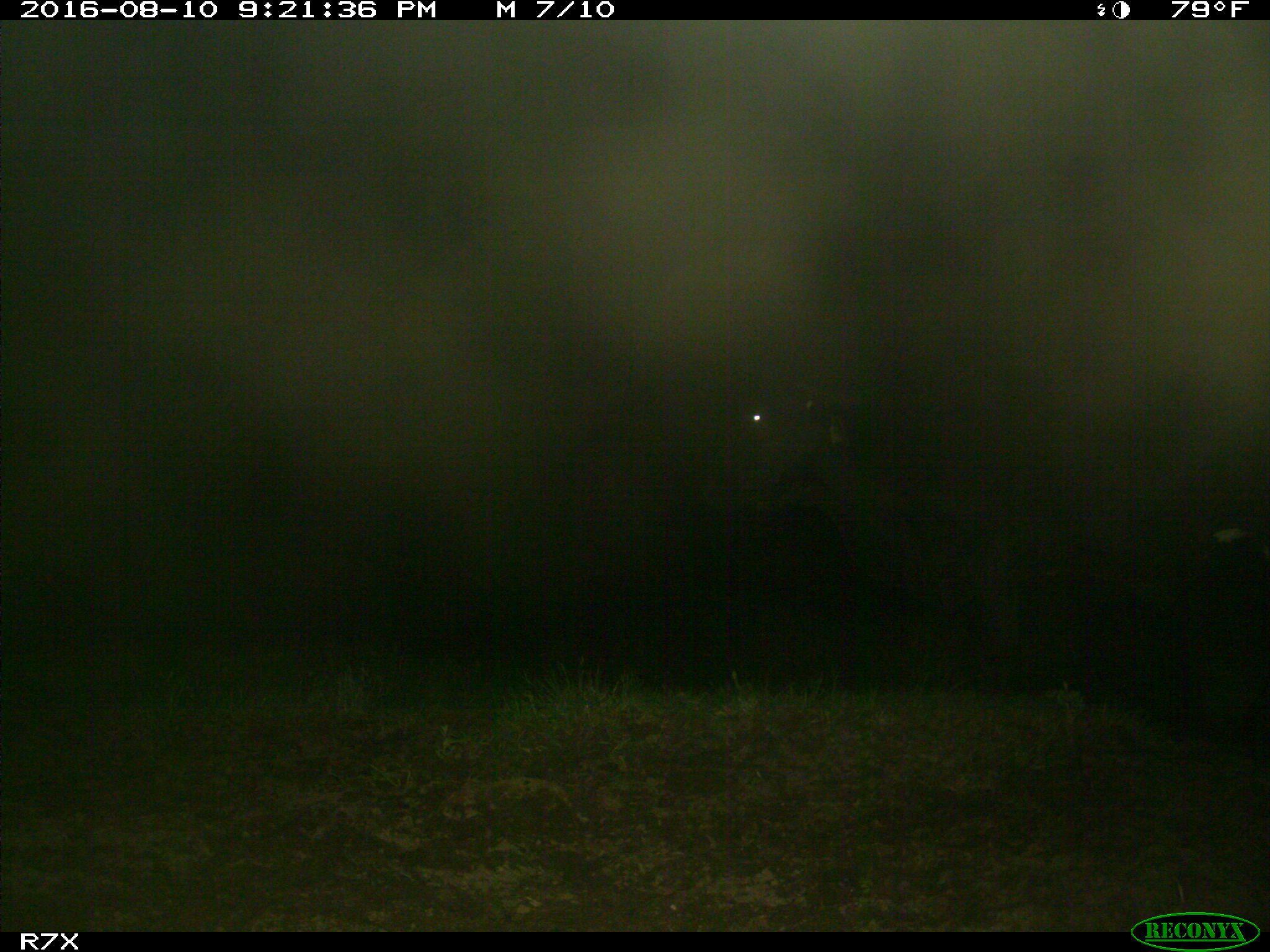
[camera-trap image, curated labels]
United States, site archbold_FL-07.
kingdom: Animalia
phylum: Chordata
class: Mammalia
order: Artiodactyla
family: Bovidae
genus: Bos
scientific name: Bos taurus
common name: domestic cow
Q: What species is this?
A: Bos taurus (domestic cow).